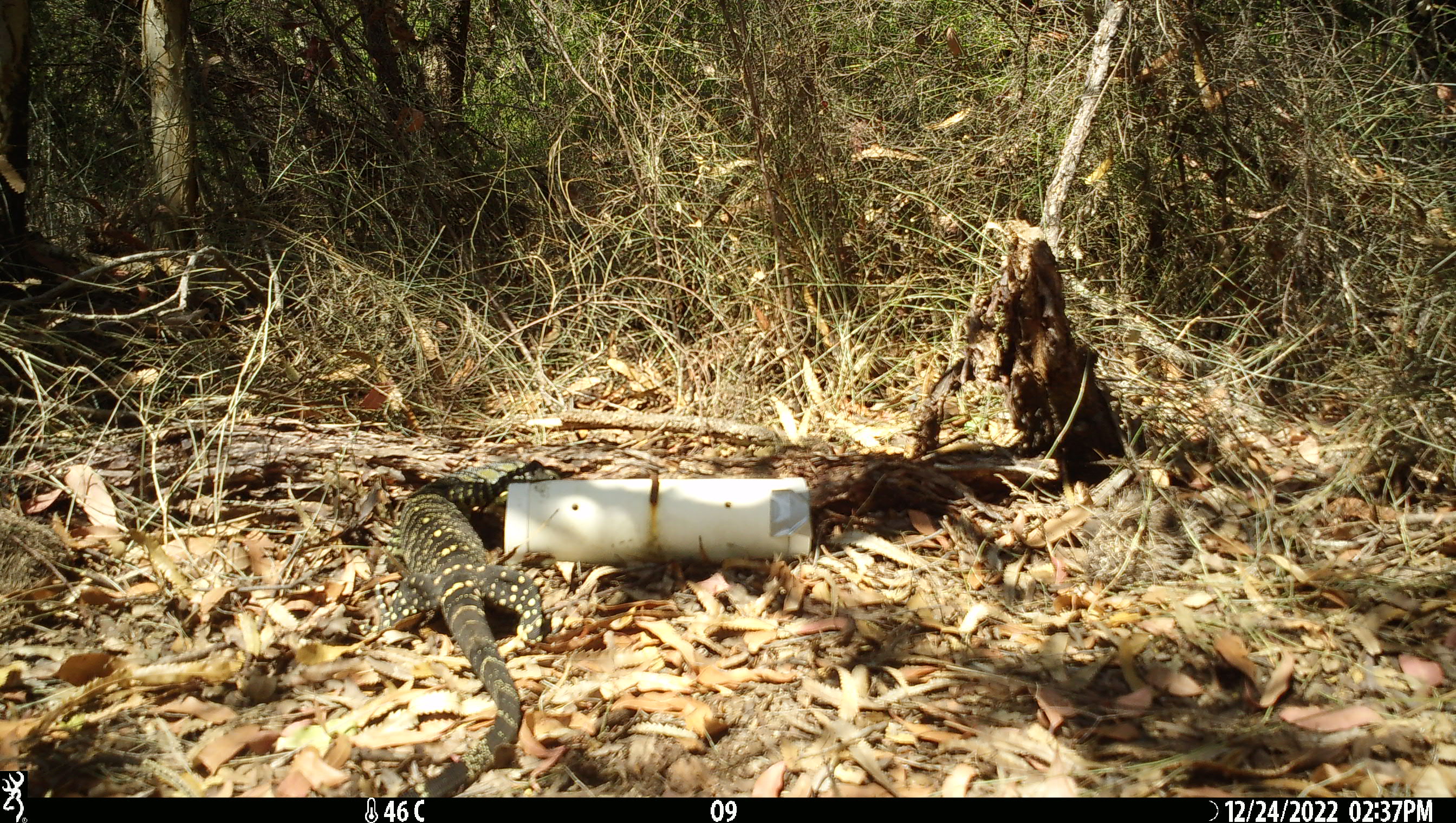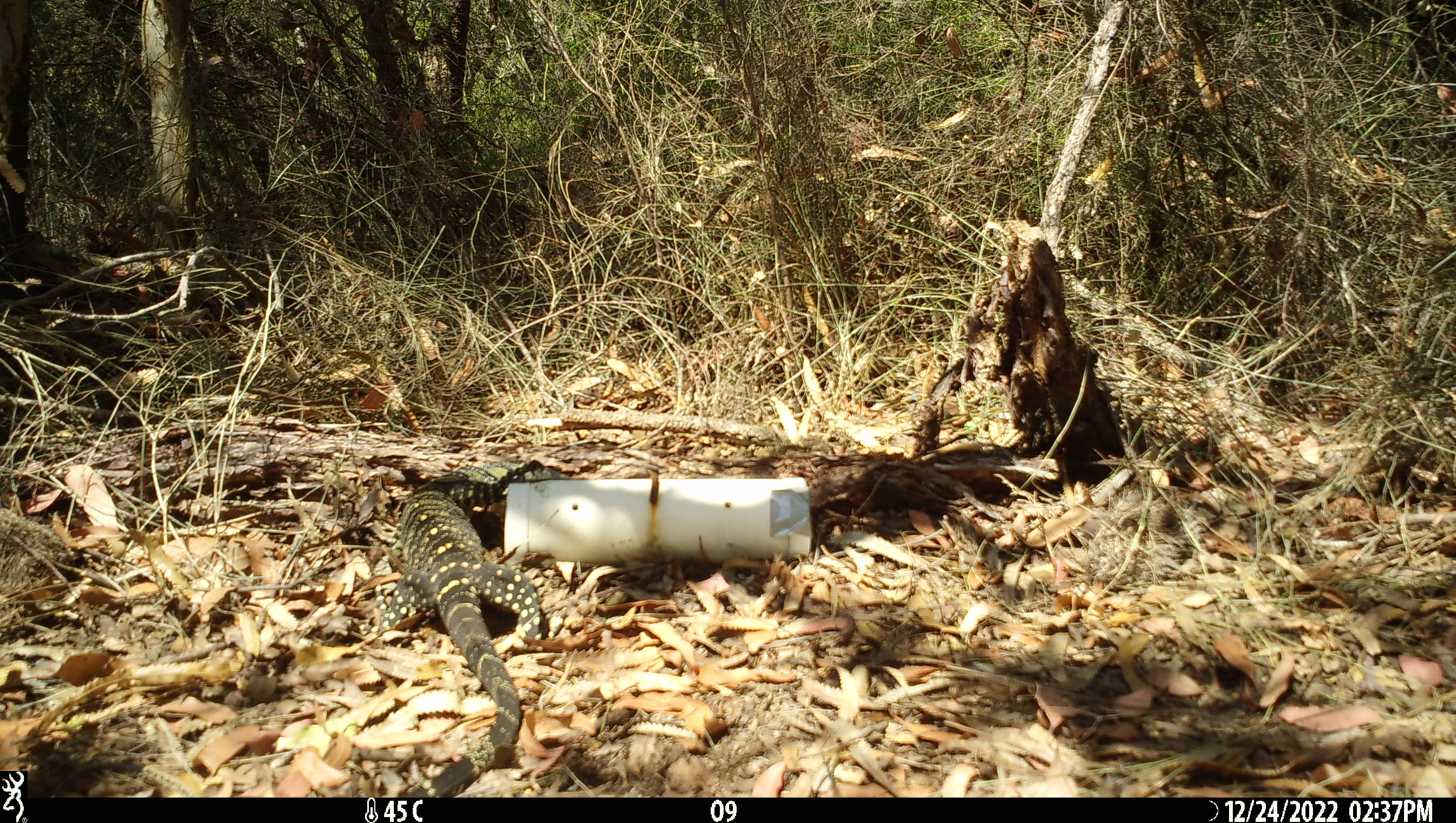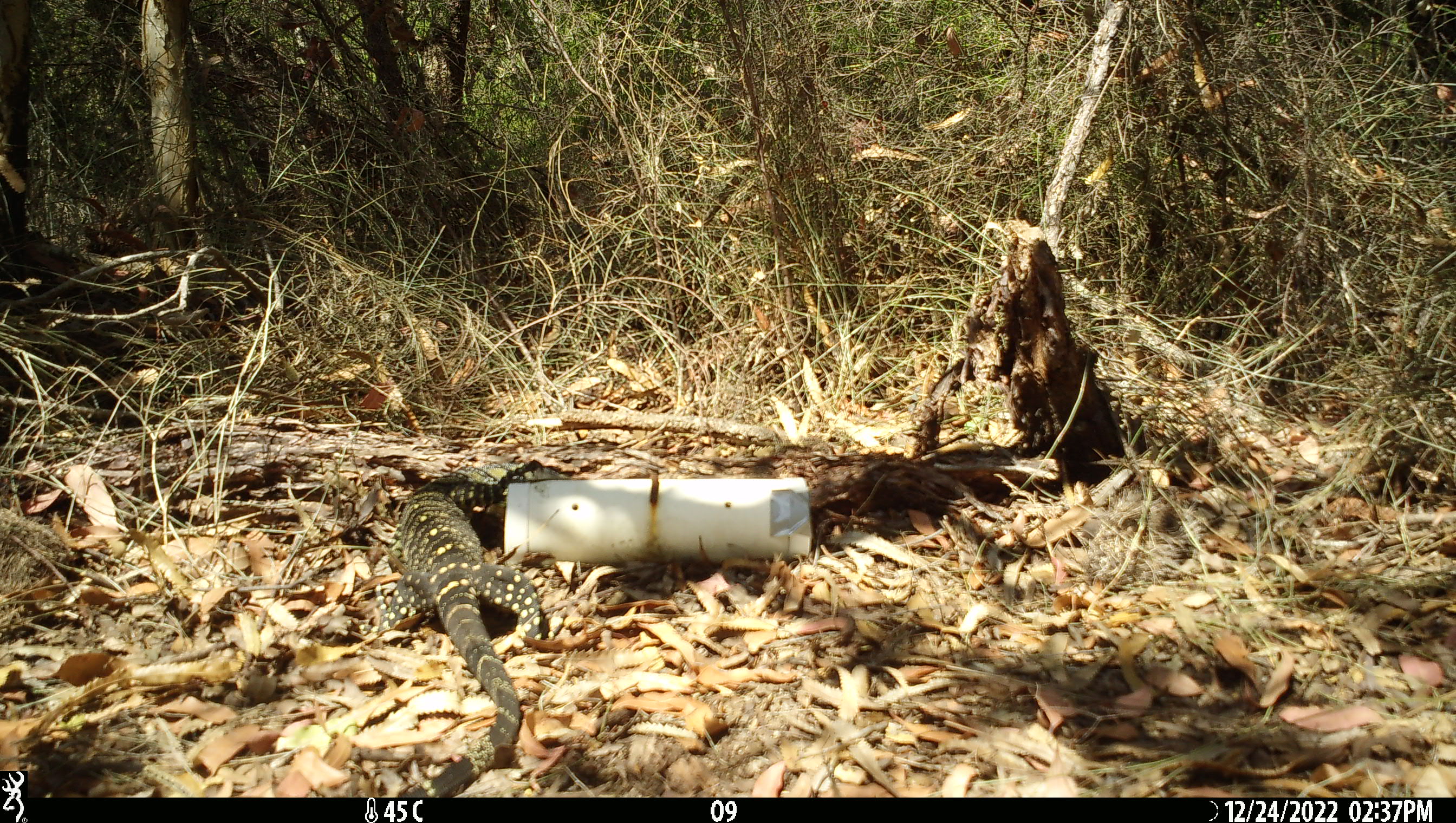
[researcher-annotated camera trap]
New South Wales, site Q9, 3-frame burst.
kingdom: Animalia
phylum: Chordata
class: Reptilia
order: Squamata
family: Varanidae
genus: Varanus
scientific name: Varanus varius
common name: lace monitor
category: goanna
Goanna (lace monitor) (Varanus varius).